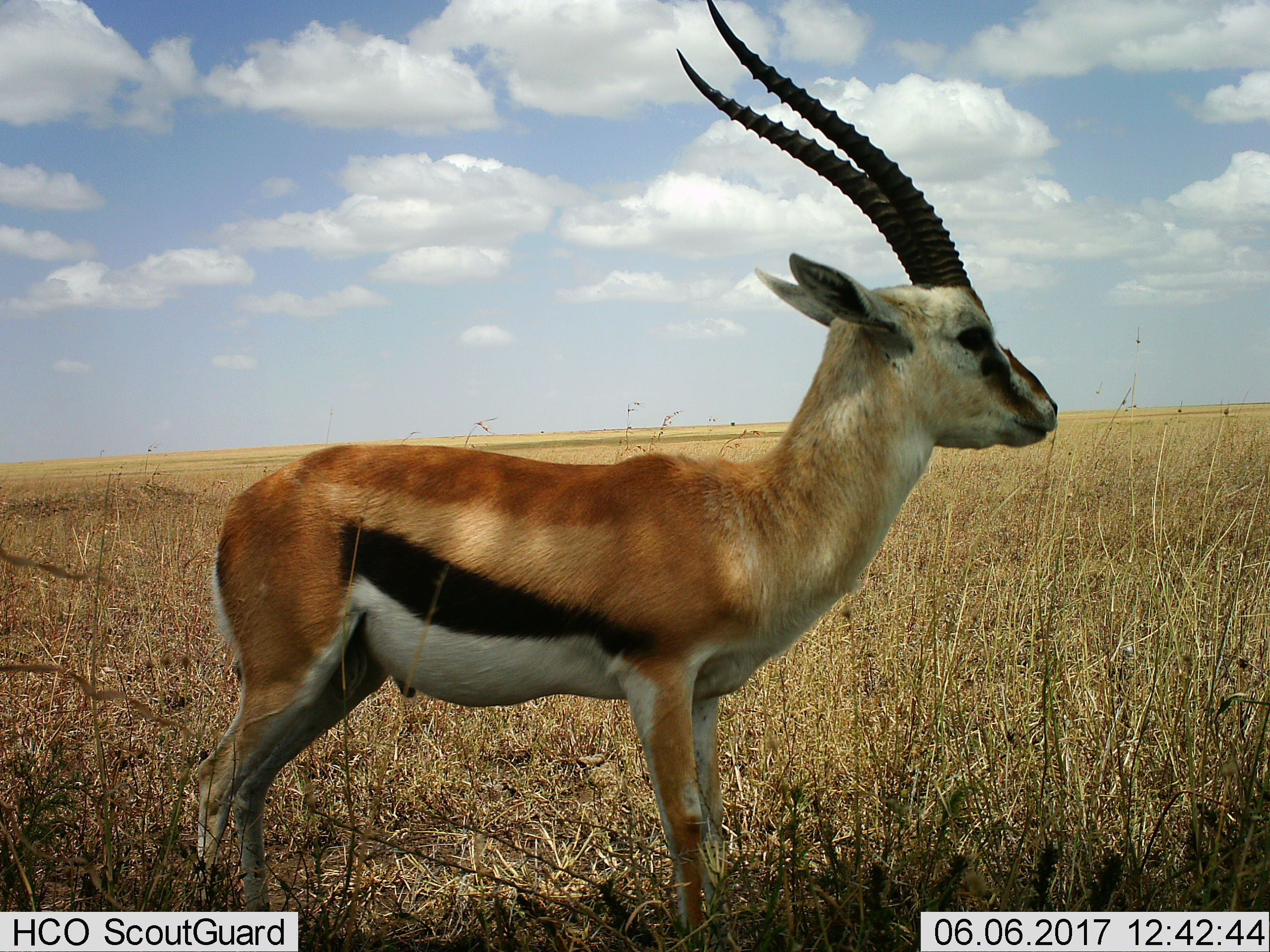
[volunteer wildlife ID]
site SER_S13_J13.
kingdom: Animalia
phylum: Chordata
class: Mammalia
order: Artiodactyla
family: Bovidae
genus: Eudorcas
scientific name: Eudorcas thomsonii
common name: thomson's gazelle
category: gazellethomsons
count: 1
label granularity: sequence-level